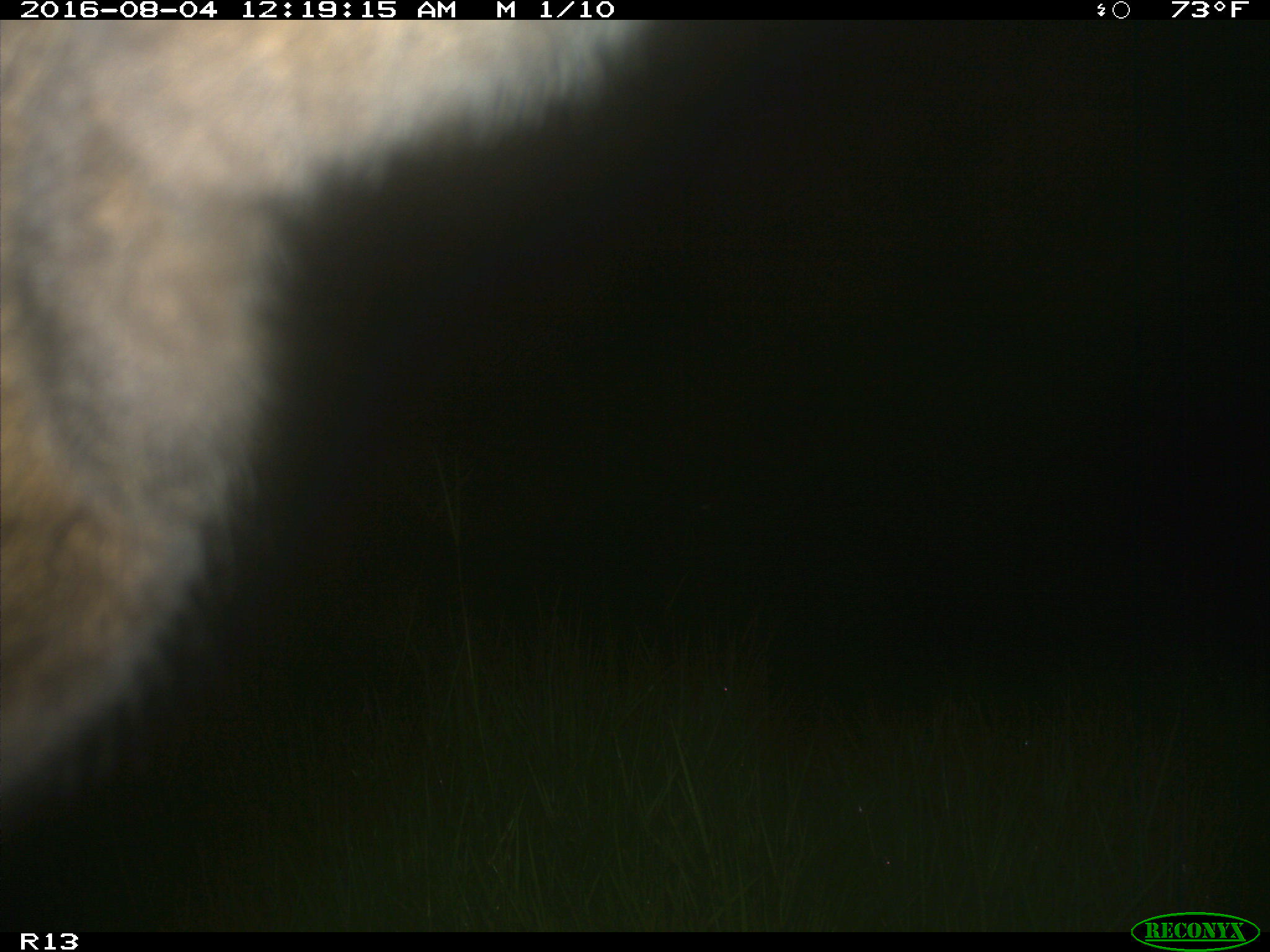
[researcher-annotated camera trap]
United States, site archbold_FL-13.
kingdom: Animalia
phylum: Chordata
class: Mammalia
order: Artiodactyla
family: Bovidae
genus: Bos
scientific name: Bos taurus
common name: domestic cow